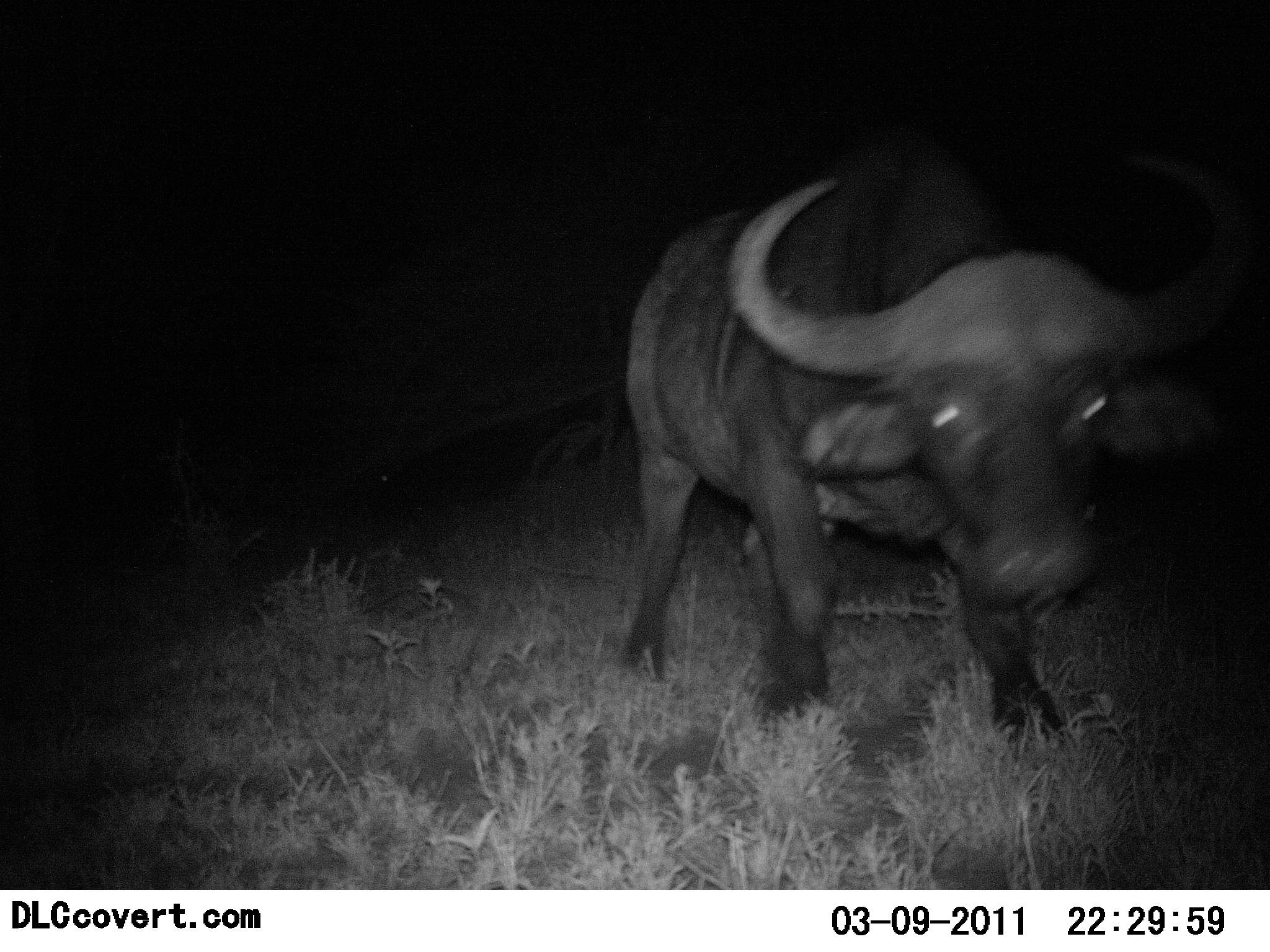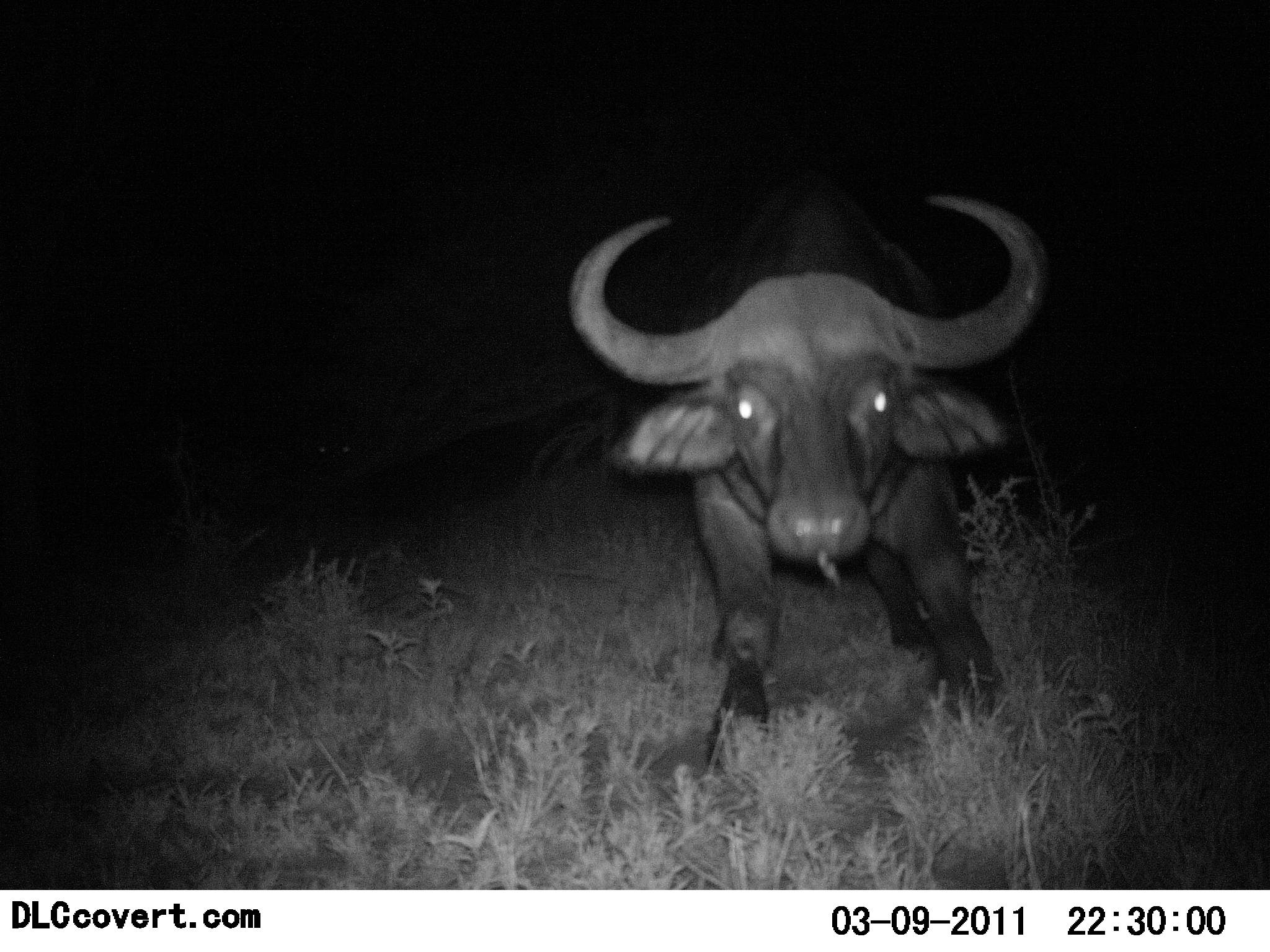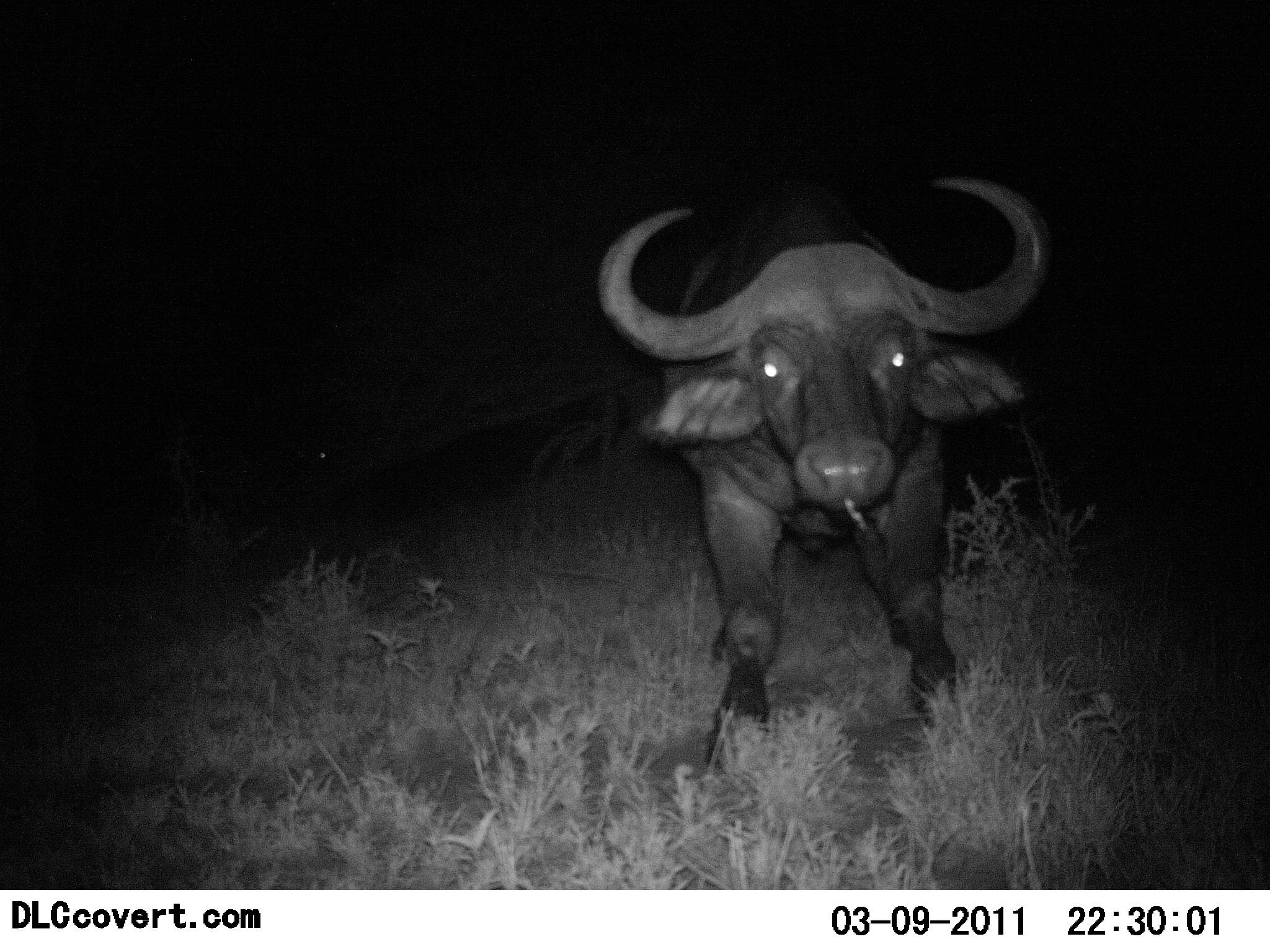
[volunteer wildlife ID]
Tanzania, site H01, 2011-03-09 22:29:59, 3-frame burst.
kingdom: Animalia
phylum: Chordata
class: Mammalia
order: Artiodactyla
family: Bovidae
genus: Syncerus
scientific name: Syncerus caffer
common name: cape buffalo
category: buffalo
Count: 1.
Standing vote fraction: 42%.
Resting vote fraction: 0%.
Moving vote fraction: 50%.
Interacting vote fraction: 8%.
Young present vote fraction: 0%.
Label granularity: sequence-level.